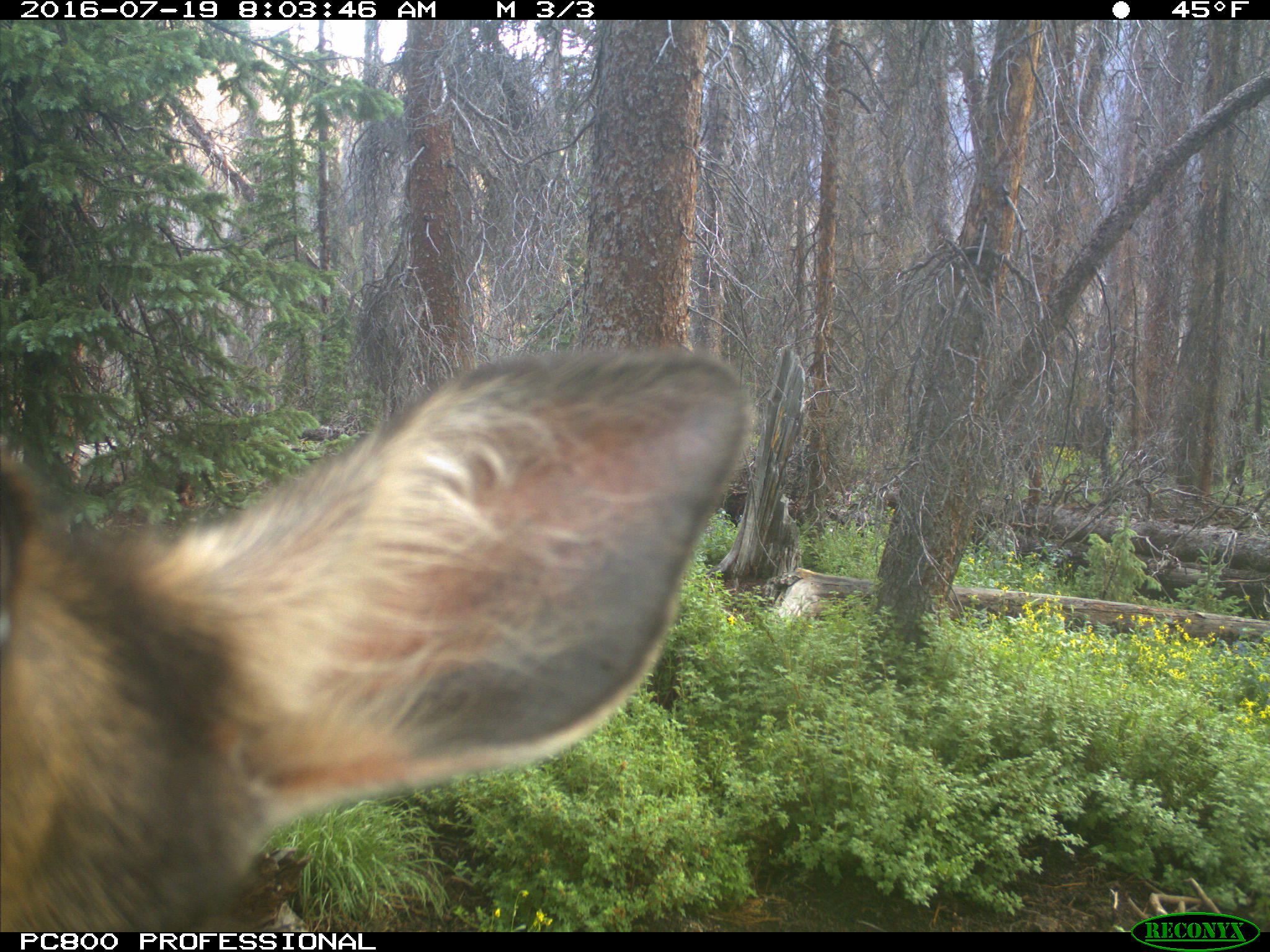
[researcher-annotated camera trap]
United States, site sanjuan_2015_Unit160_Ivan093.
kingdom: Animalia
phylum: Chordata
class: Mammalia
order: Artiodactyla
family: Cervidae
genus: Cervus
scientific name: Cervus elaphus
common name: red deer